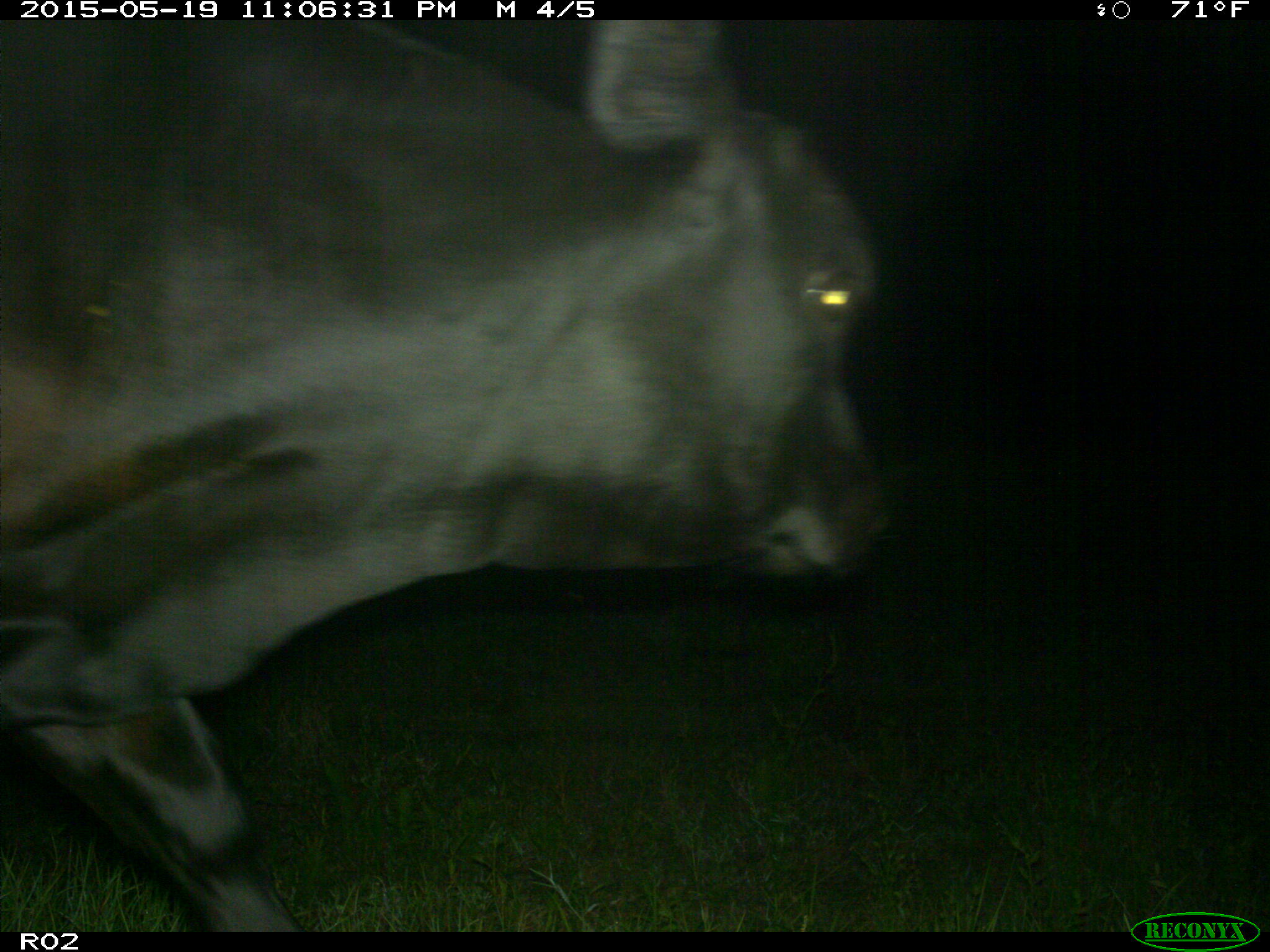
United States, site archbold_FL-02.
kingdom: Animalia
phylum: Chordata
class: Mammalia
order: Artiodactyla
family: Bovidae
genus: Bos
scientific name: Bos taurus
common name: domestic cow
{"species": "Bos taurus (domestic cow)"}